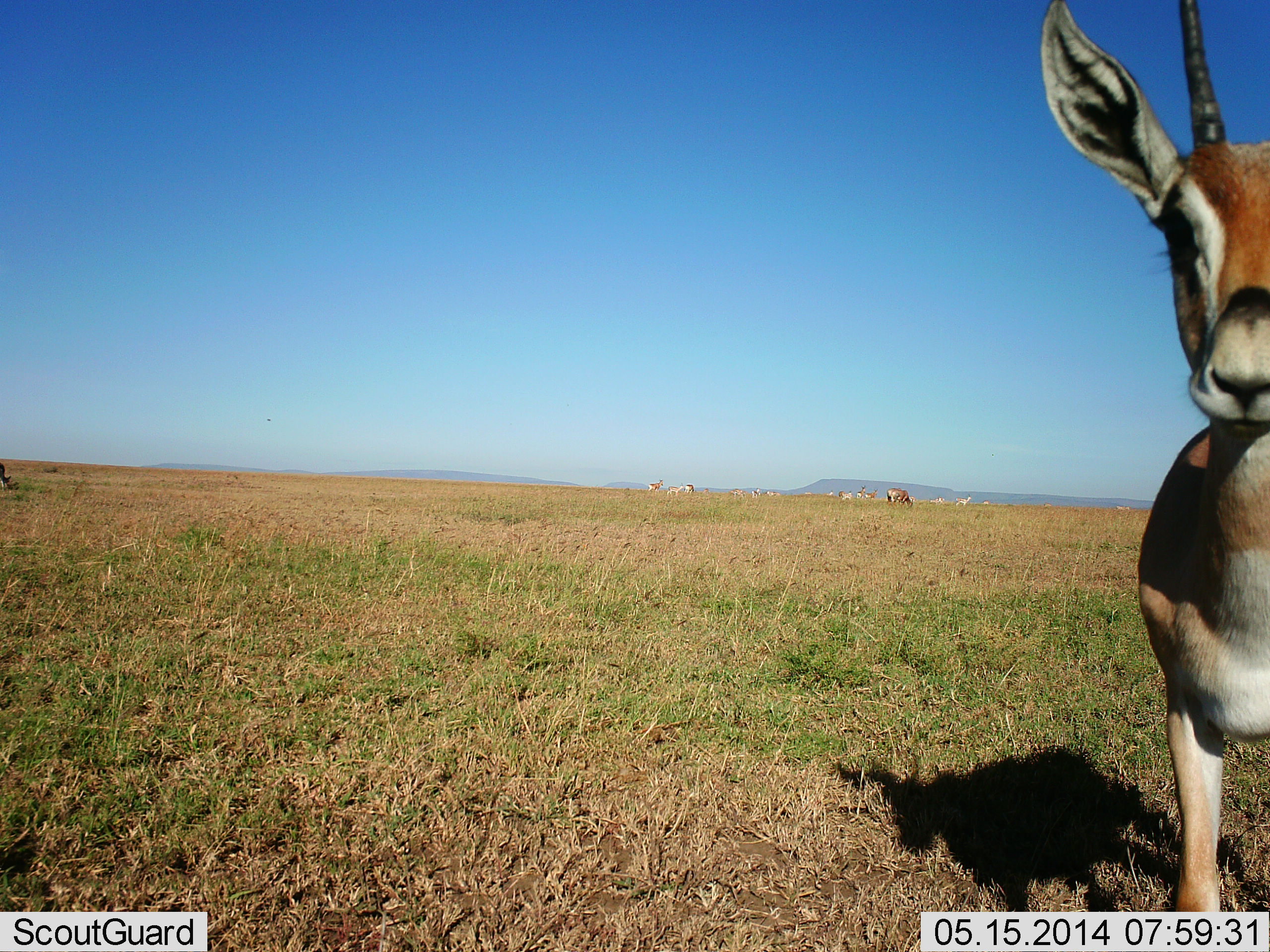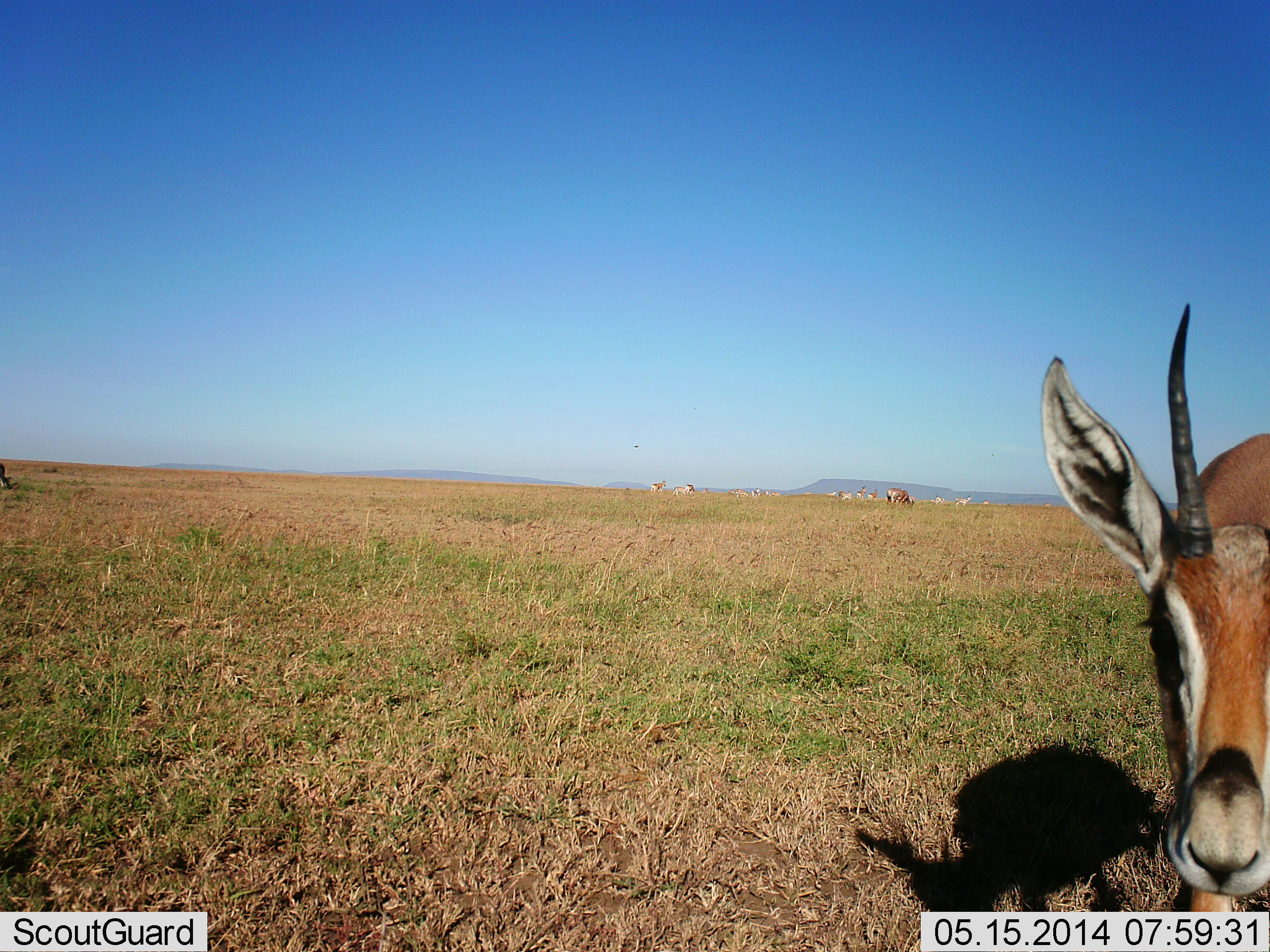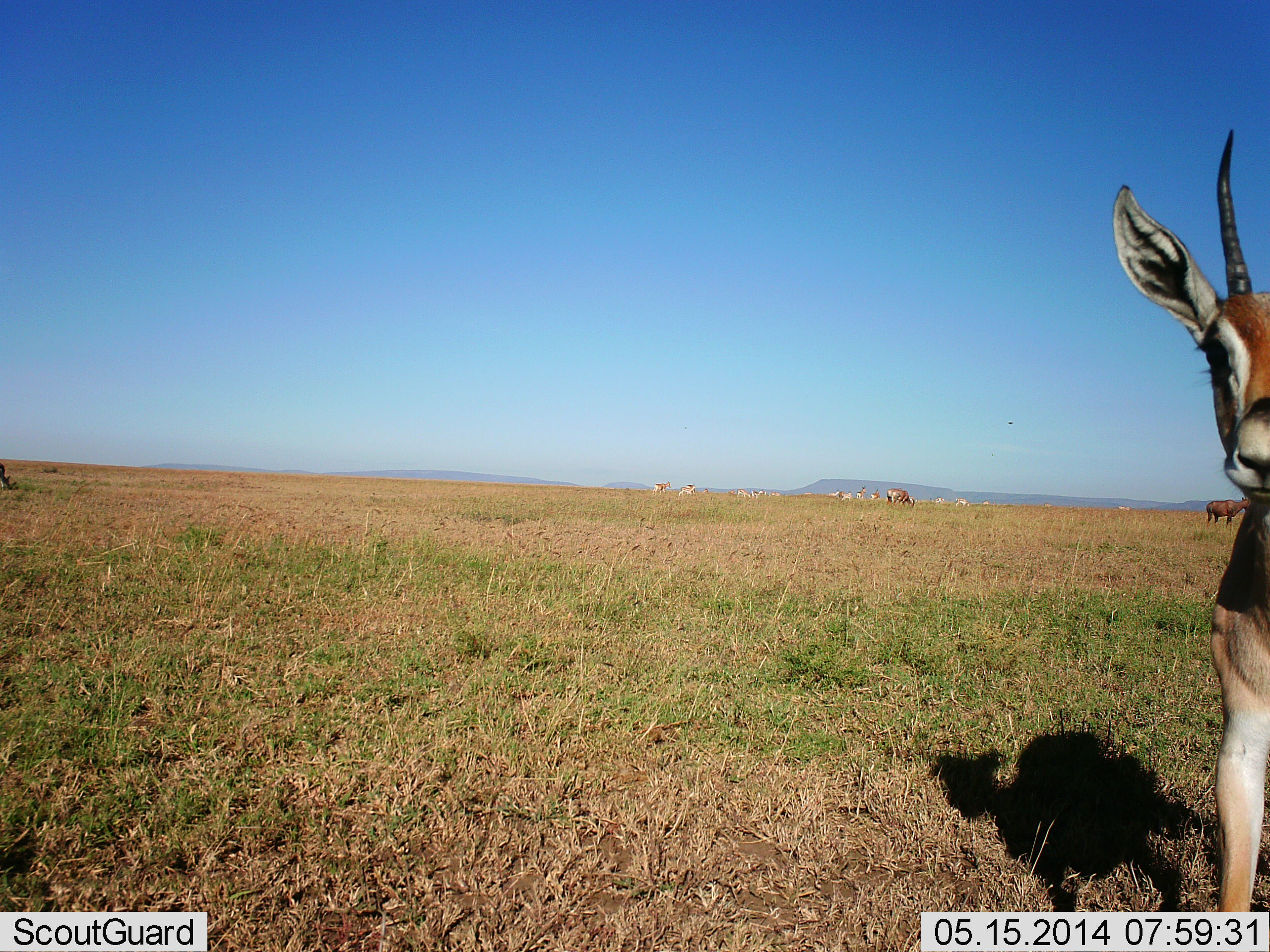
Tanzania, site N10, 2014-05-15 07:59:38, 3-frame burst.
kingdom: Animalia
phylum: Chordata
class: Mammalia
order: Artiodactyla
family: Bovidae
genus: Eudorcas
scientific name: Eudorcas thomsonii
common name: thomson's gazelle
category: gazellethomsons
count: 1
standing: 82%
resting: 0%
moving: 18%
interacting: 18%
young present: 0%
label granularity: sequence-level